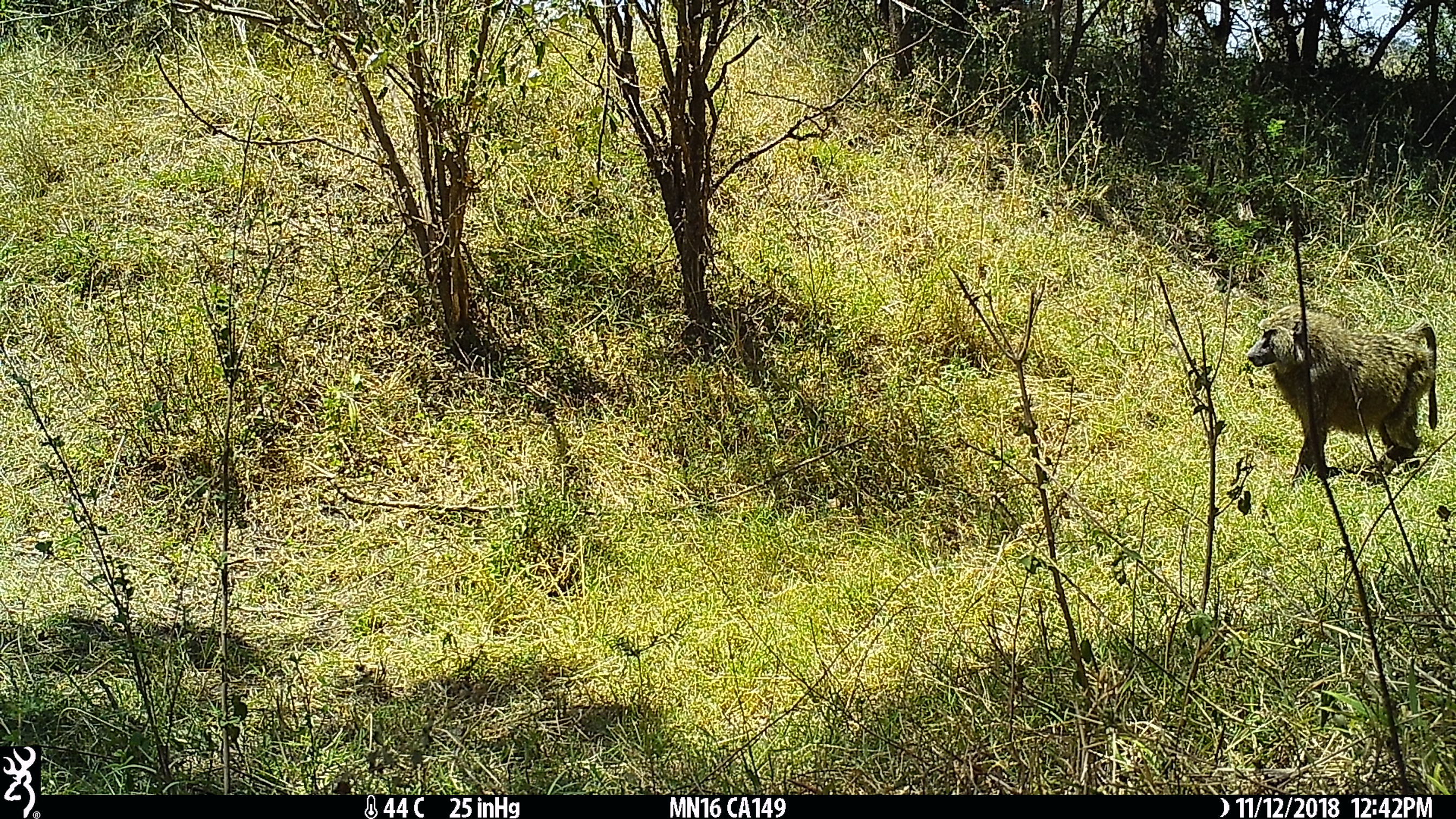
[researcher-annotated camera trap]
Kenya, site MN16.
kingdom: Animalia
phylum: Chordata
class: Mammalia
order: Primates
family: Cercopithecidae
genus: Papio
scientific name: Papio anubis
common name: olive baboon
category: baboon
Baboon (olive baboon) (Papio anubis).